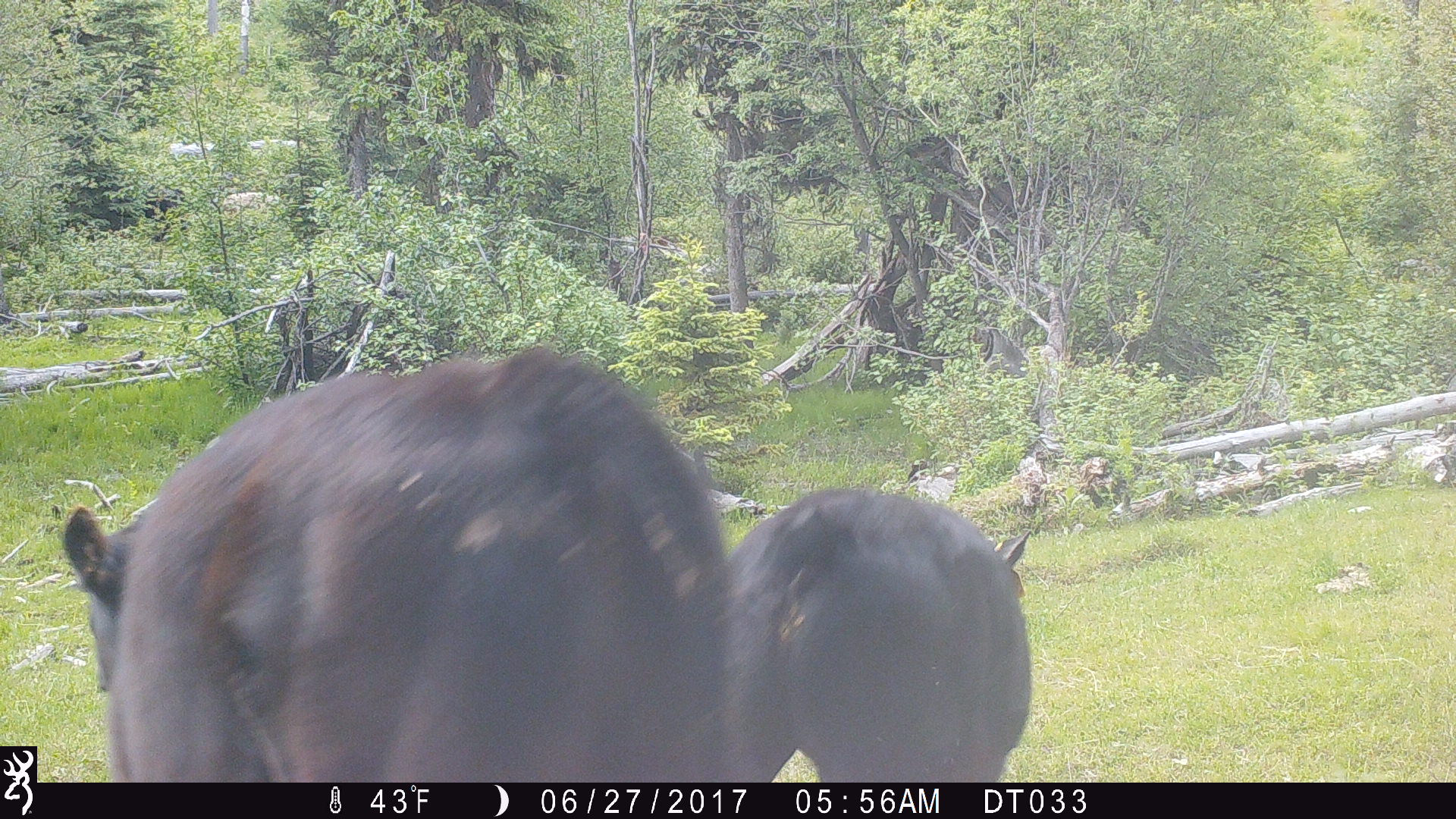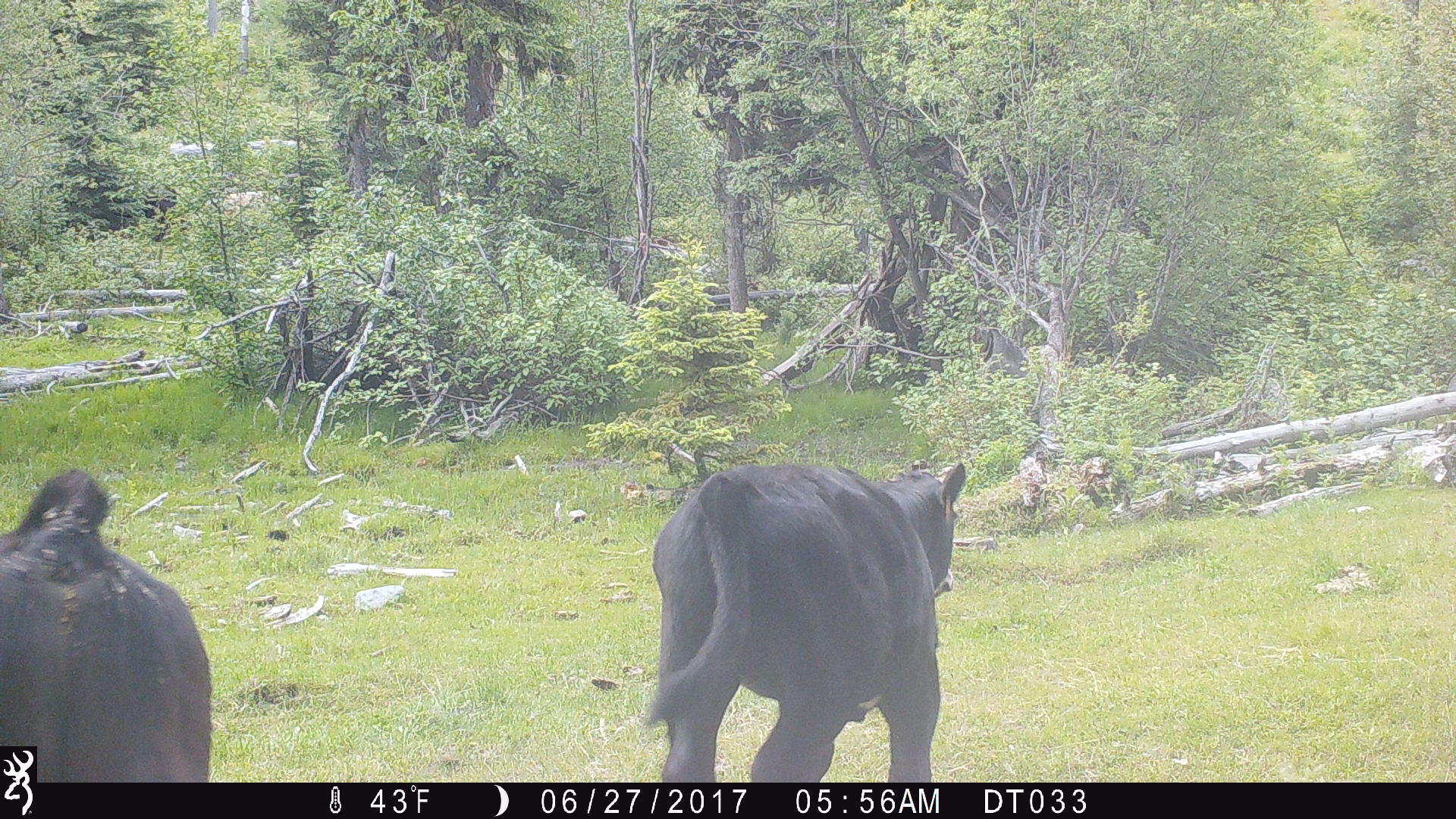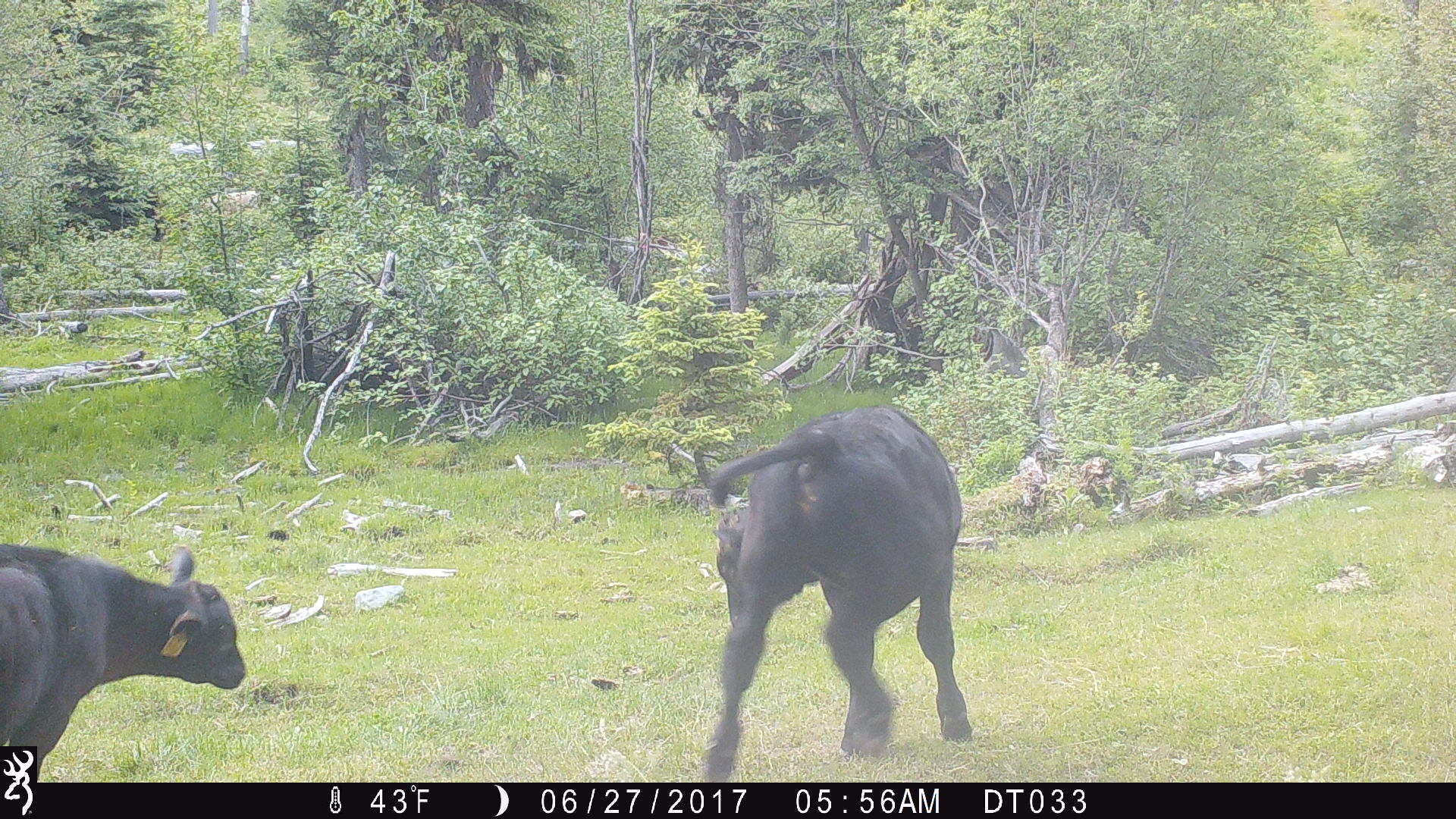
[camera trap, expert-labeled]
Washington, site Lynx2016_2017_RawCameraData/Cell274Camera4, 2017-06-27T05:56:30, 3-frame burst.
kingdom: Animalia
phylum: Chordata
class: Mammalia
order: Artiodactyla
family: Bovidae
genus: Bos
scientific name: Bos taurus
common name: domestic cattle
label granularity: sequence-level